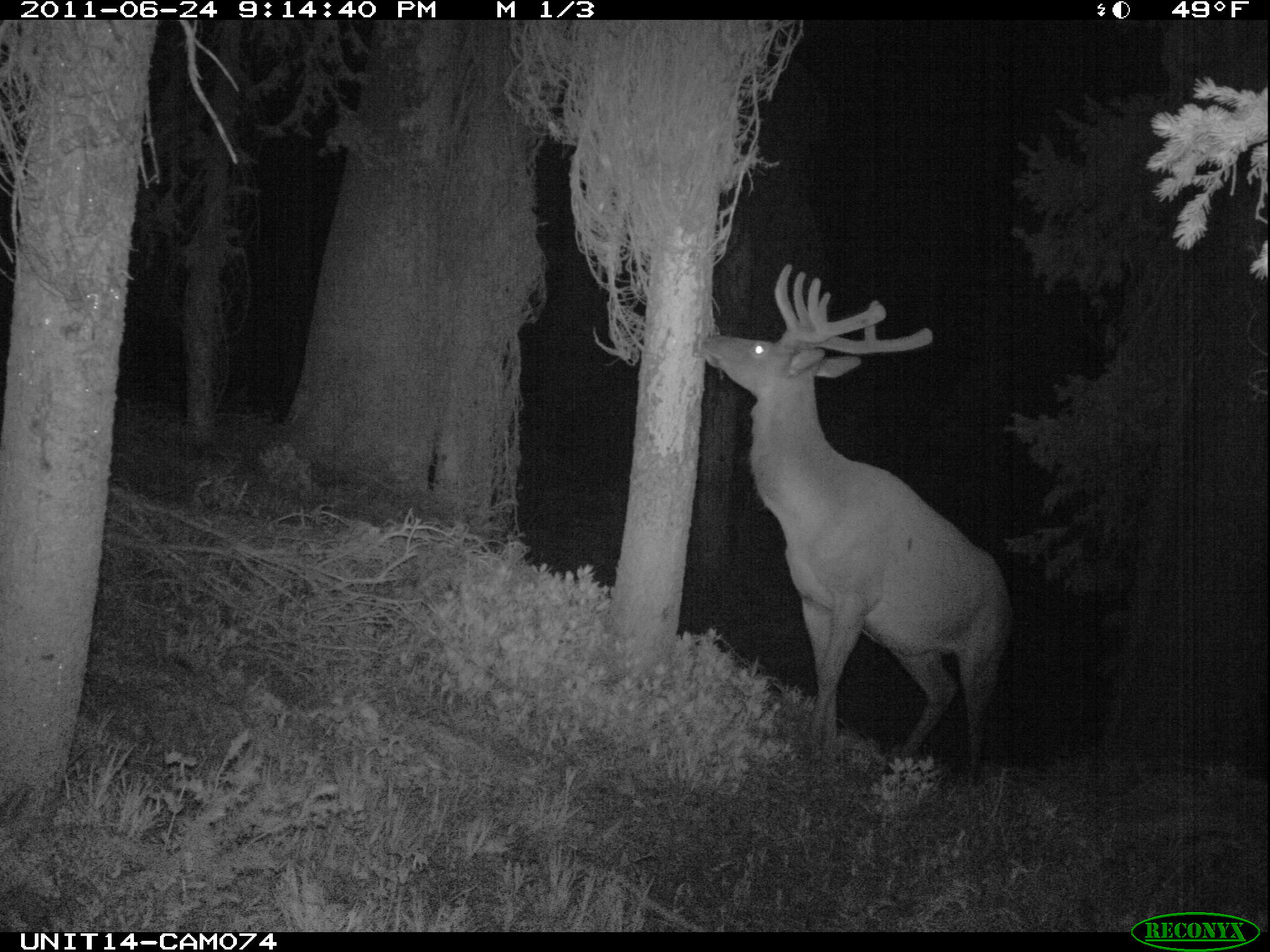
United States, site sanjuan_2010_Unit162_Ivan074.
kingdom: Animalia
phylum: Chordata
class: Mammalia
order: Artiodactyla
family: Cervidae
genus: Cervus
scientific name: Cervus elaphus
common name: red deer